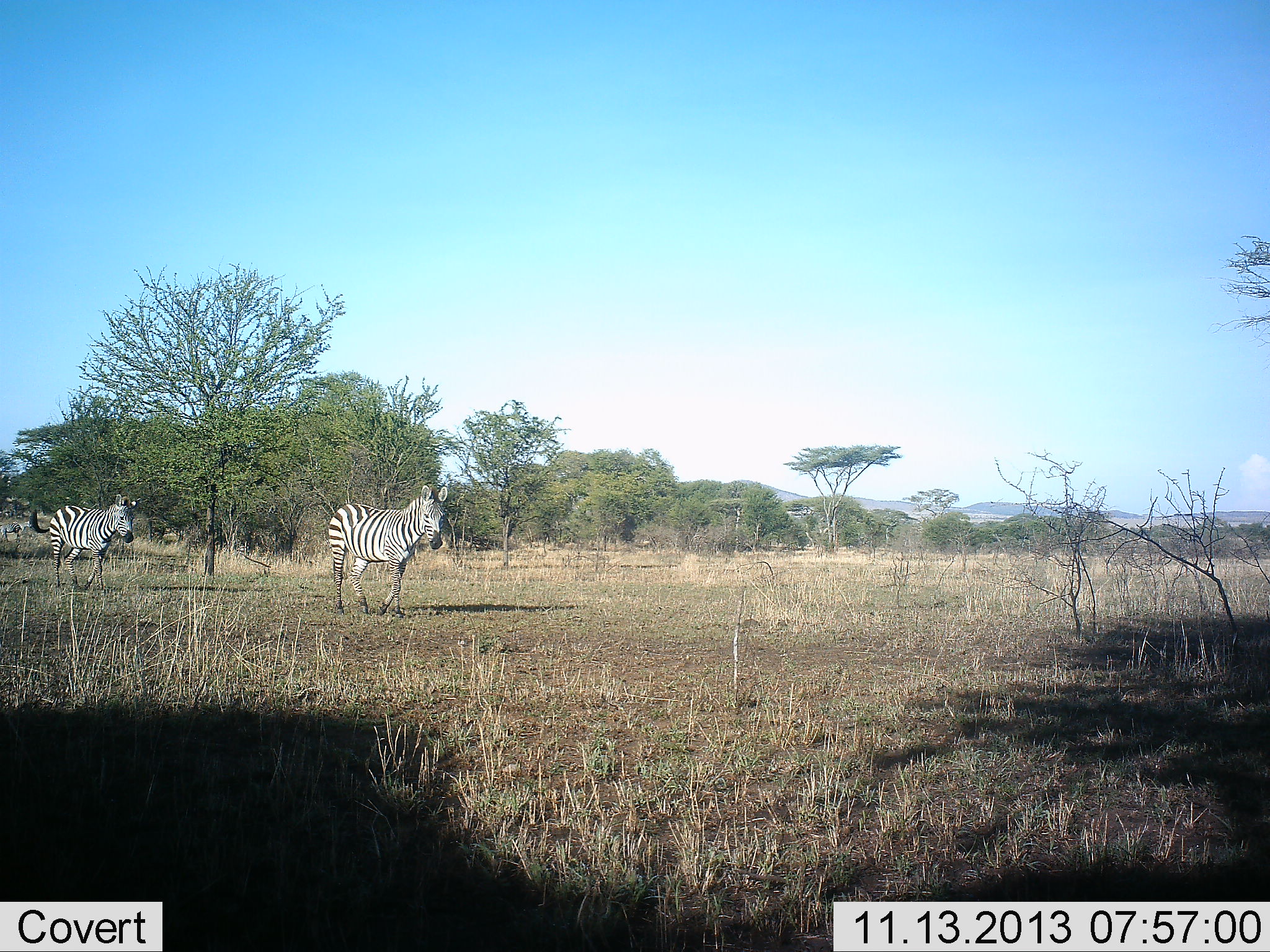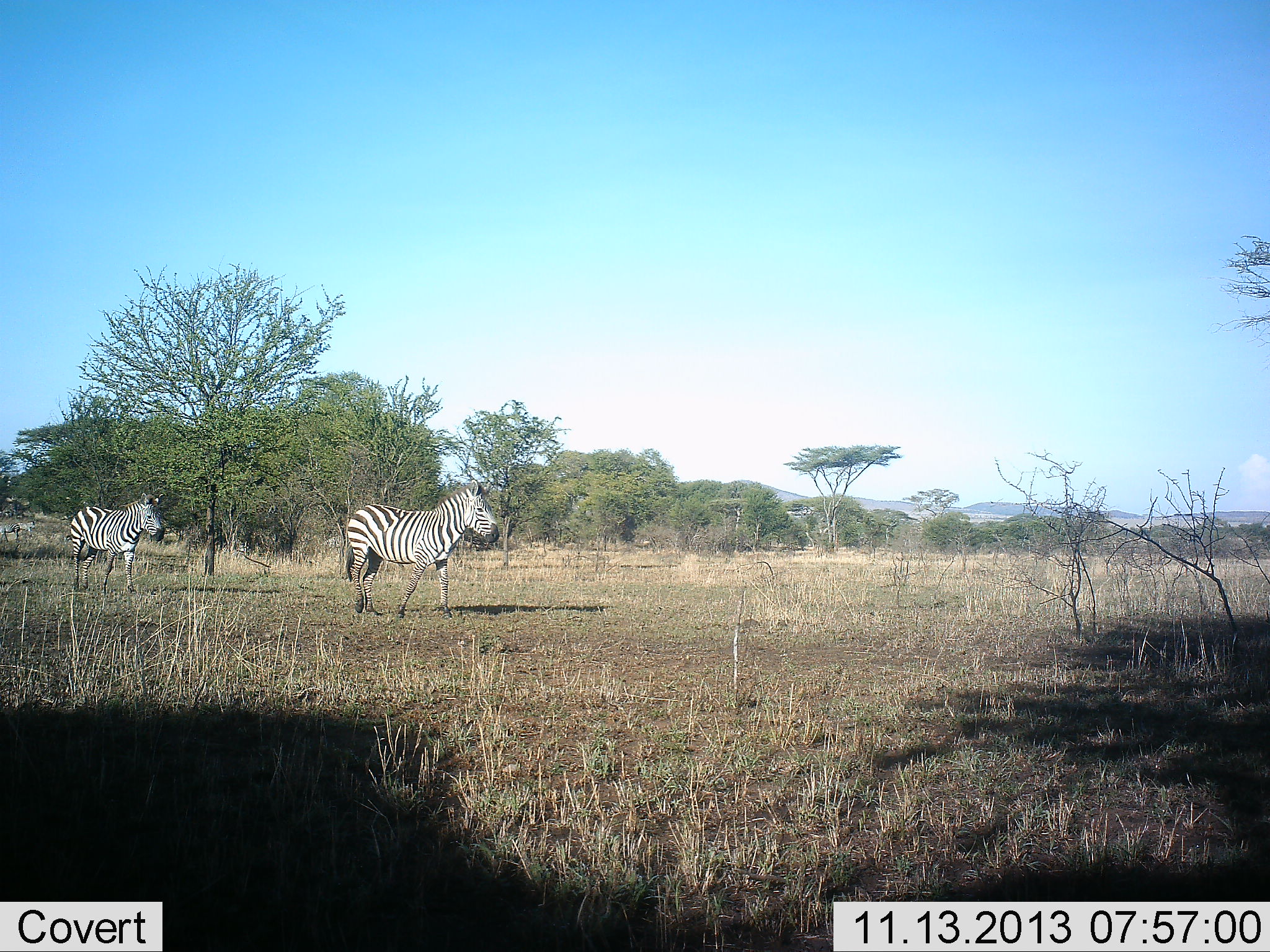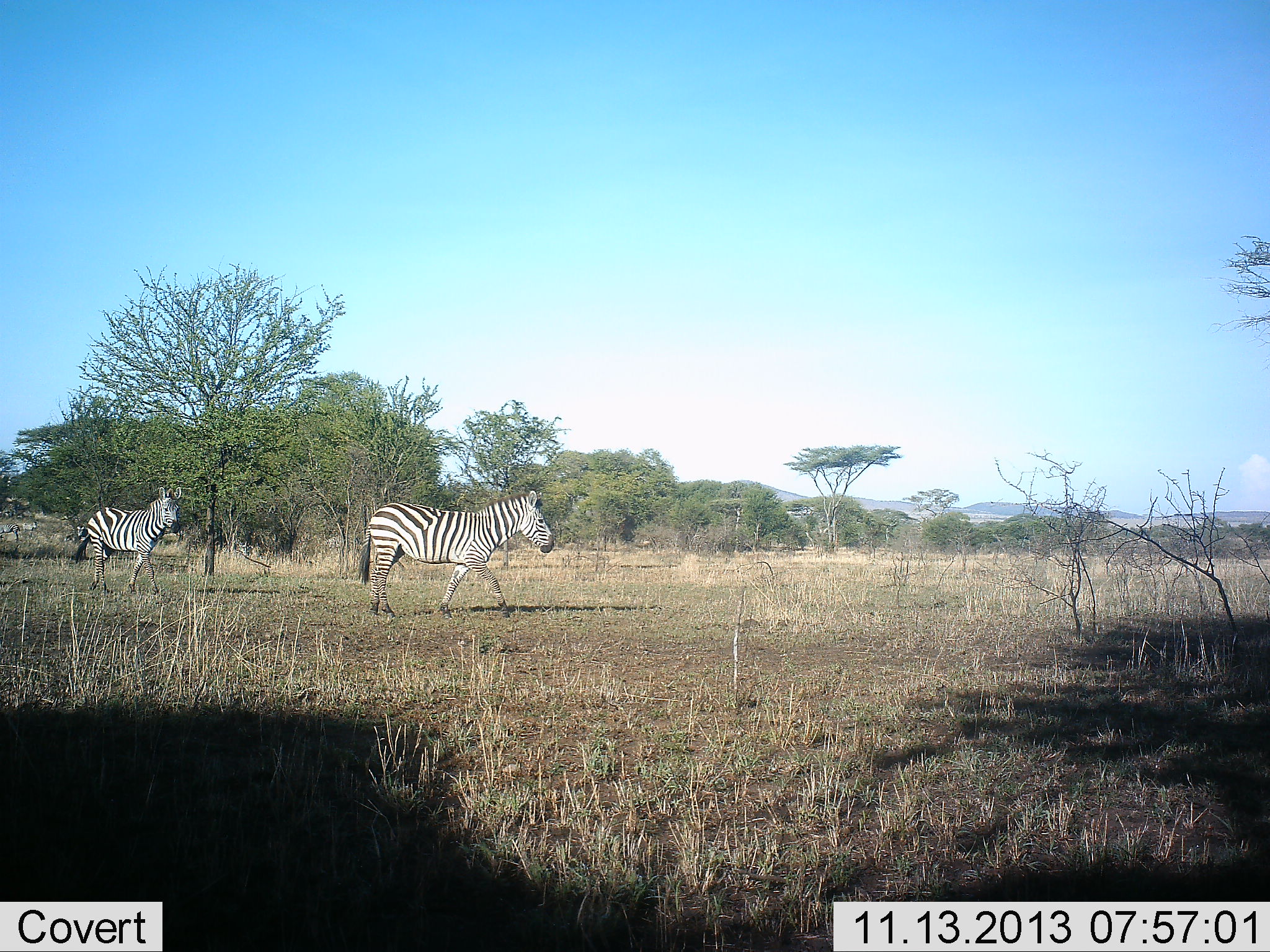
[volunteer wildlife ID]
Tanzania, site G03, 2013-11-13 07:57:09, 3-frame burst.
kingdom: Animalia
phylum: Chordata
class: Mammalia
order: Perissodactyla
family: Equidae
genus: Equus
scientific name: Equus quagga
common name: plains zebra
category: zebra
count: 2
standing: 0%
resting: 0%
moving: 100%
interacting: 0%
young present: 0%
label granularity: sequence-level